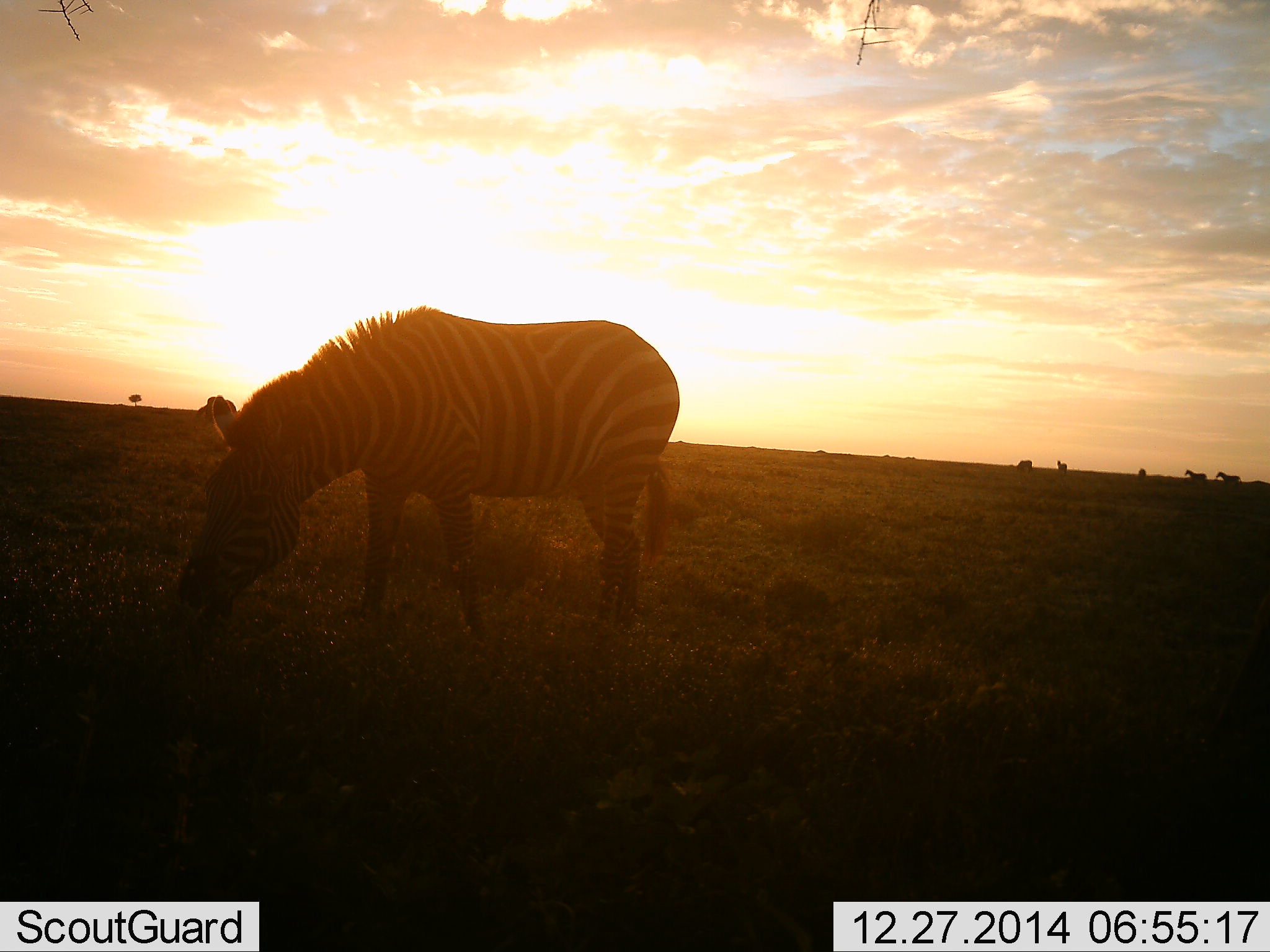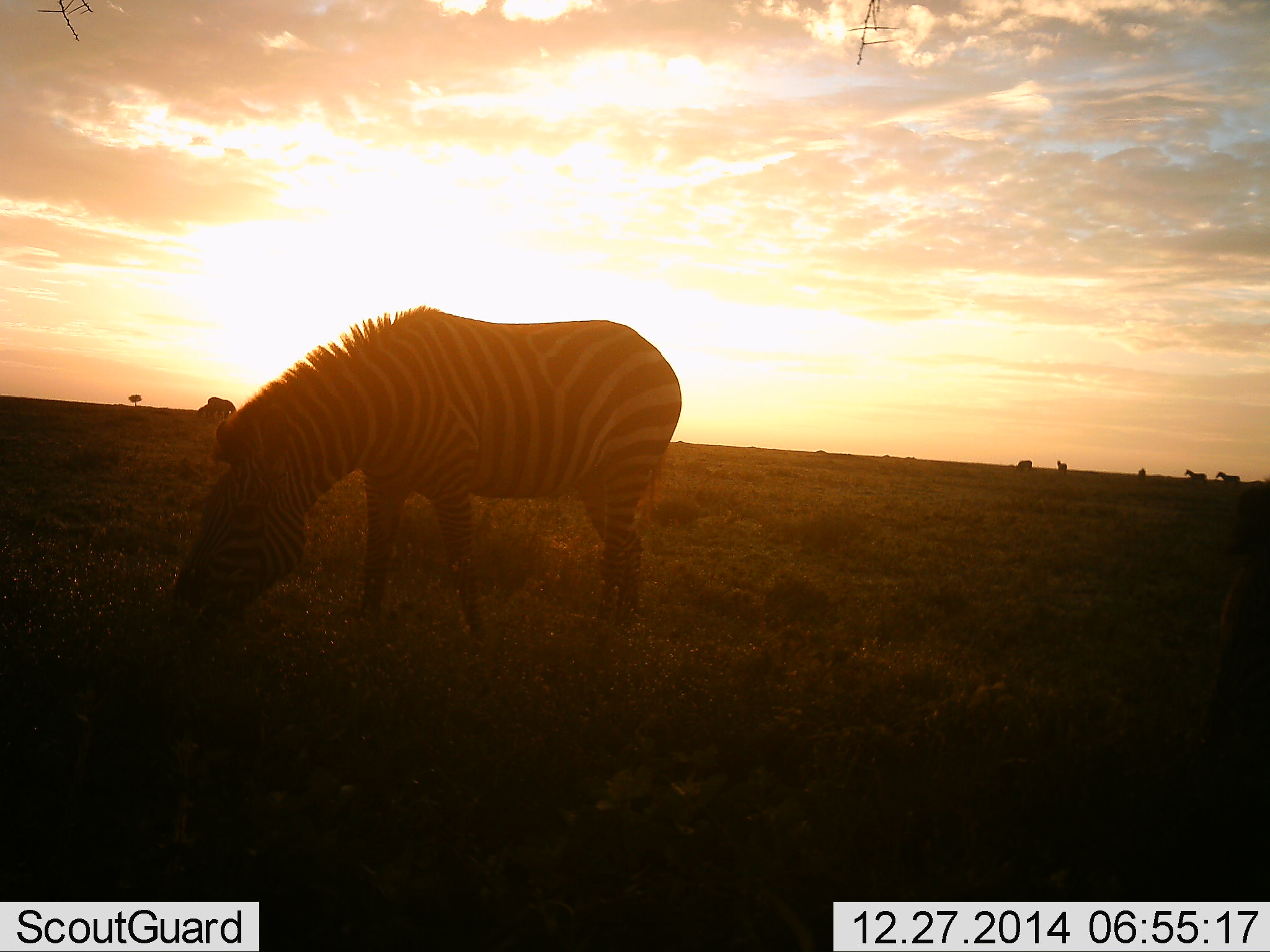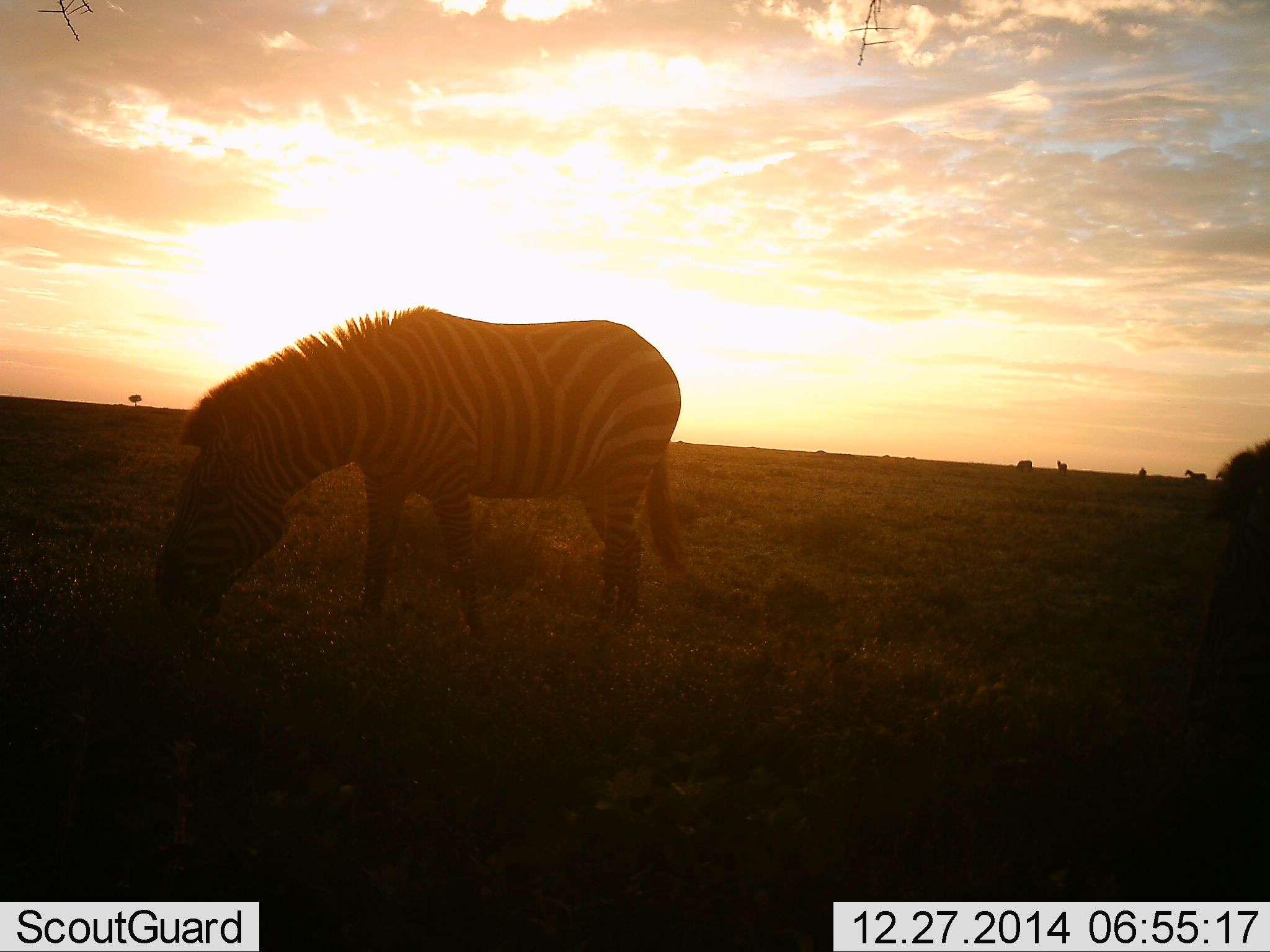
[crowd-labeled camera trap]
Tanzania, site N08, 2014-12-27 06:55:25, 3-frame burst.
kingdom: Animalia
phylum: Chordata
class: Mammalia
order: Perissodactyla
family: Equidae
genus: Equus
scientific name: Equus quagga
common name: plains zebra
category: zebra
Zebra (plains zebra) (Equus quagga), count 2. Behavior (volunteer vote fractions): standing 30%, resting 0%, moving 20%, interacting 0%. Young present (vote fraction): 0%. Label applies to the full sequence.